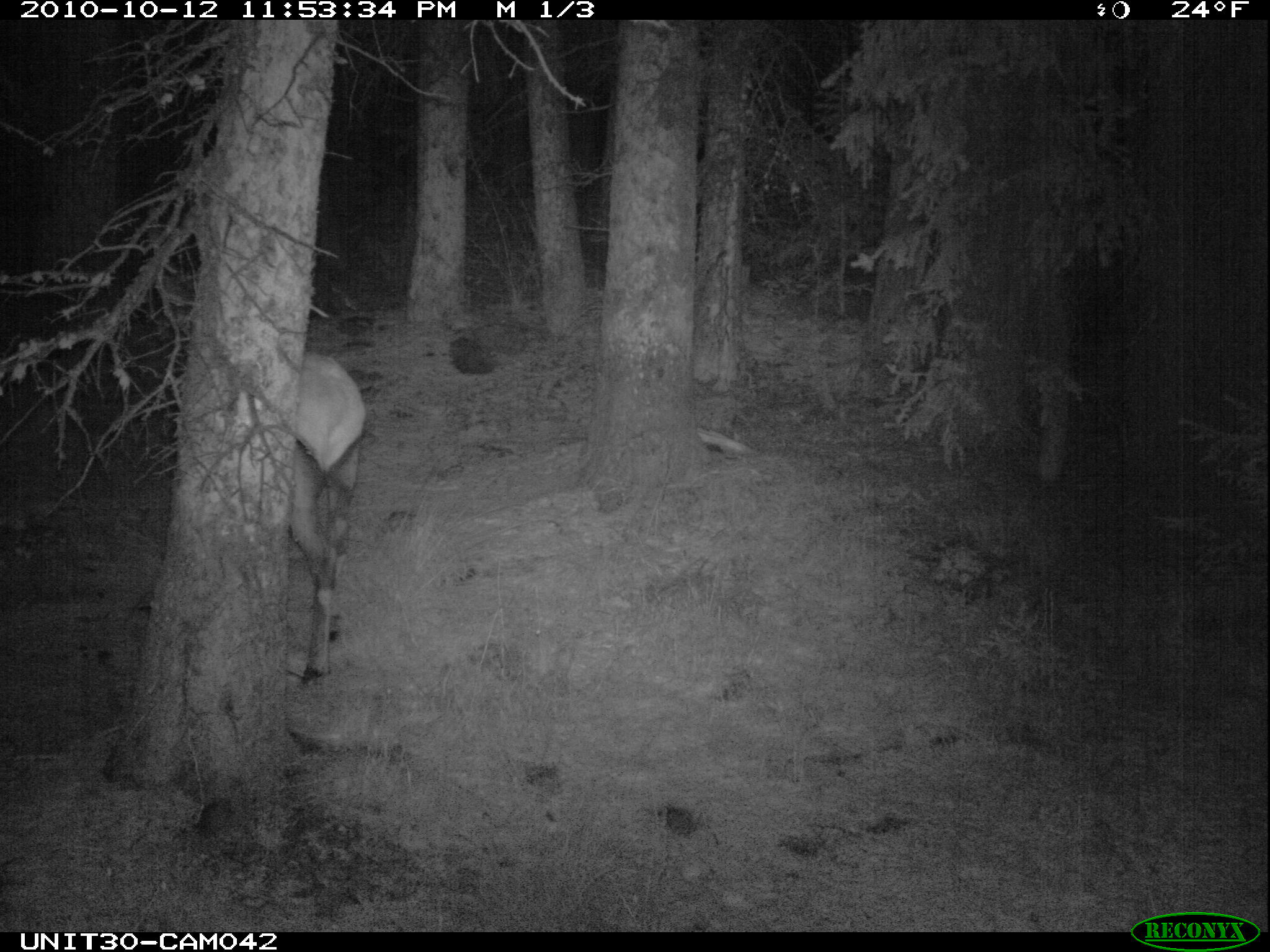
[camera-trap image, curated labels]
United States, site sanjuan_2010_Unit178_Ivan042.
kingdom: Animalia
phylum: Chordata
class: Mammalia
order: Artiodactyla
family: Cervidae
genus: Cervus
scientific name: Cervus elaphus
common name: red deer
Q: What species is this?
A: Cervus elaphus (red deer).